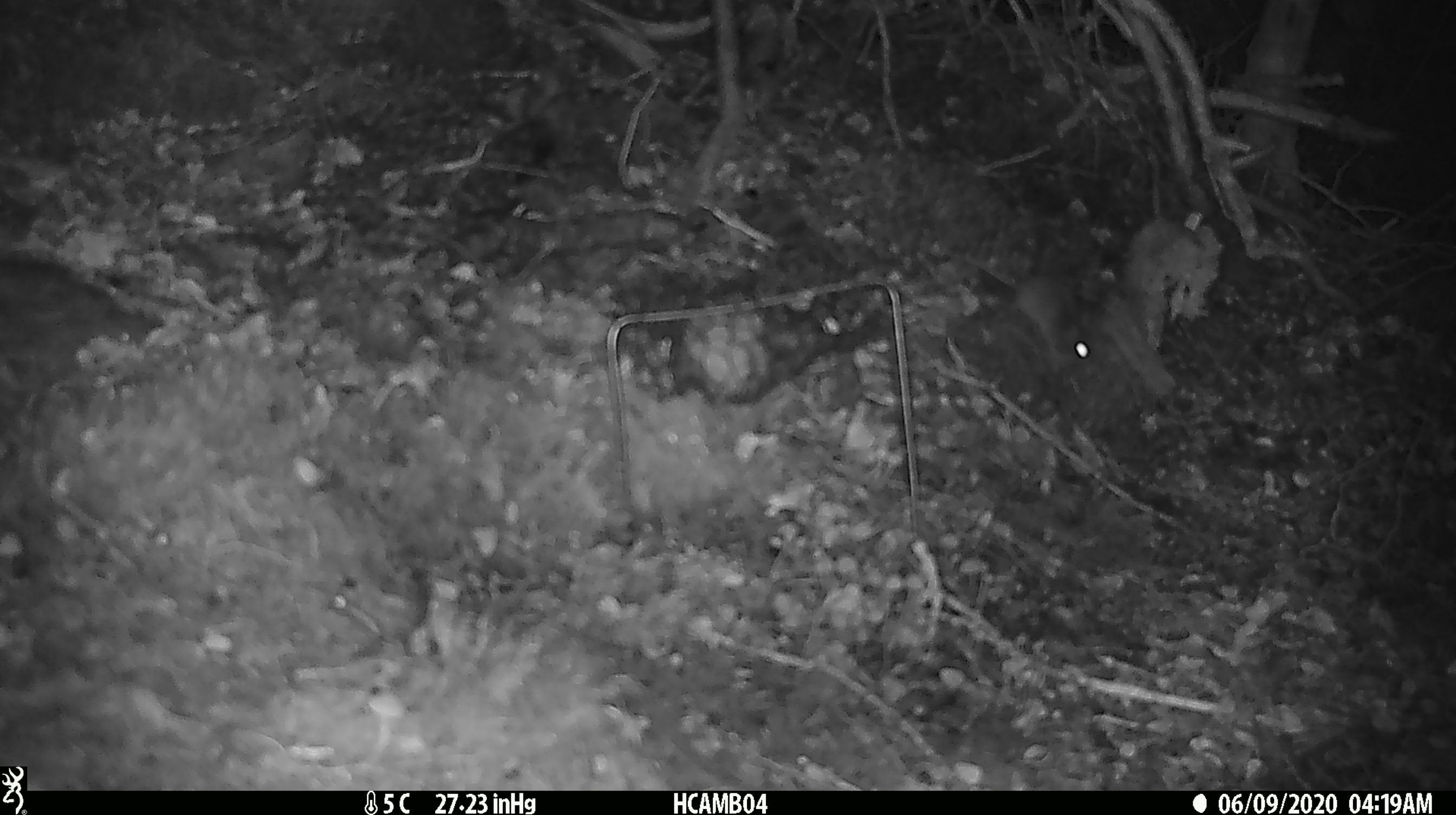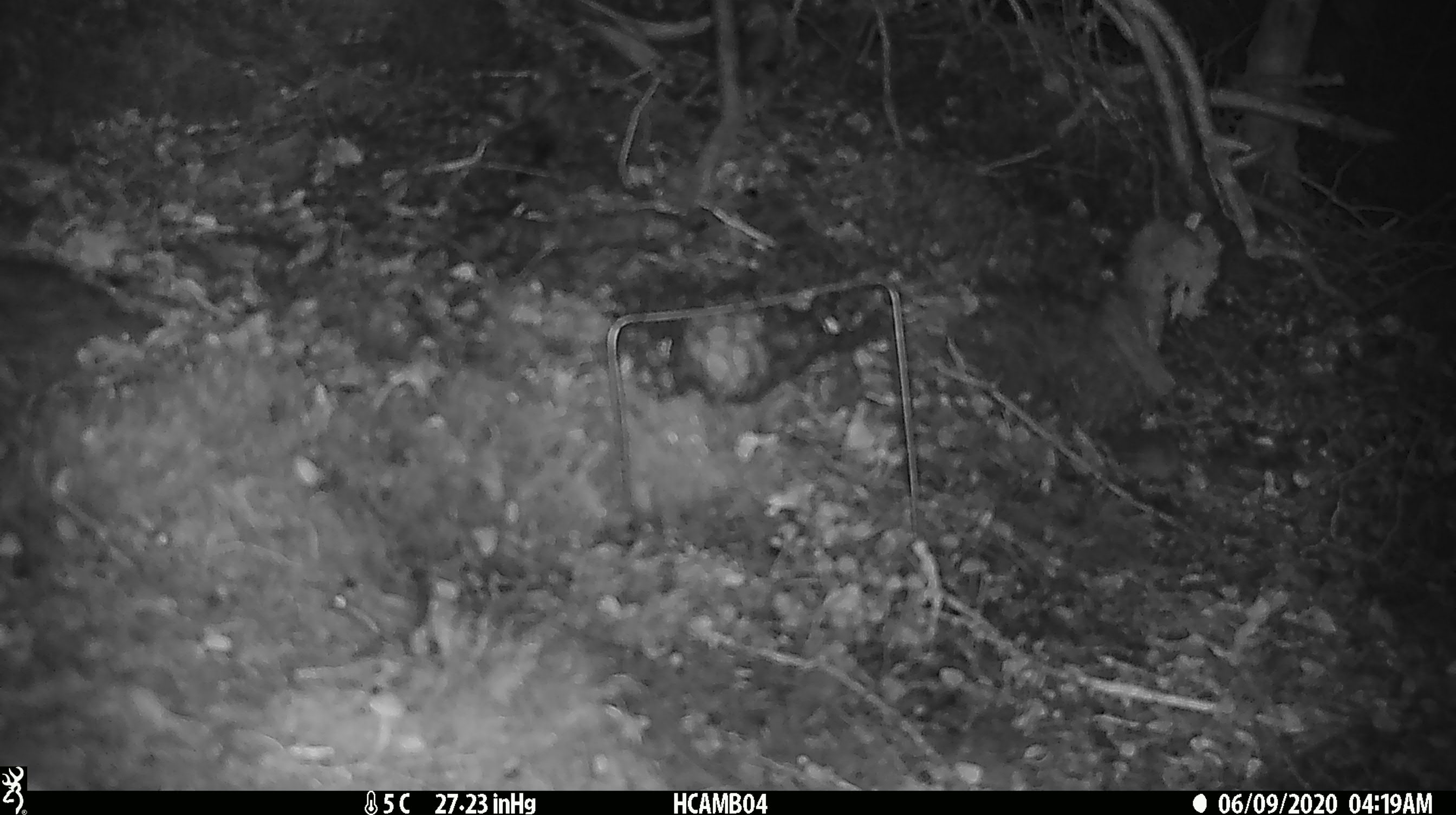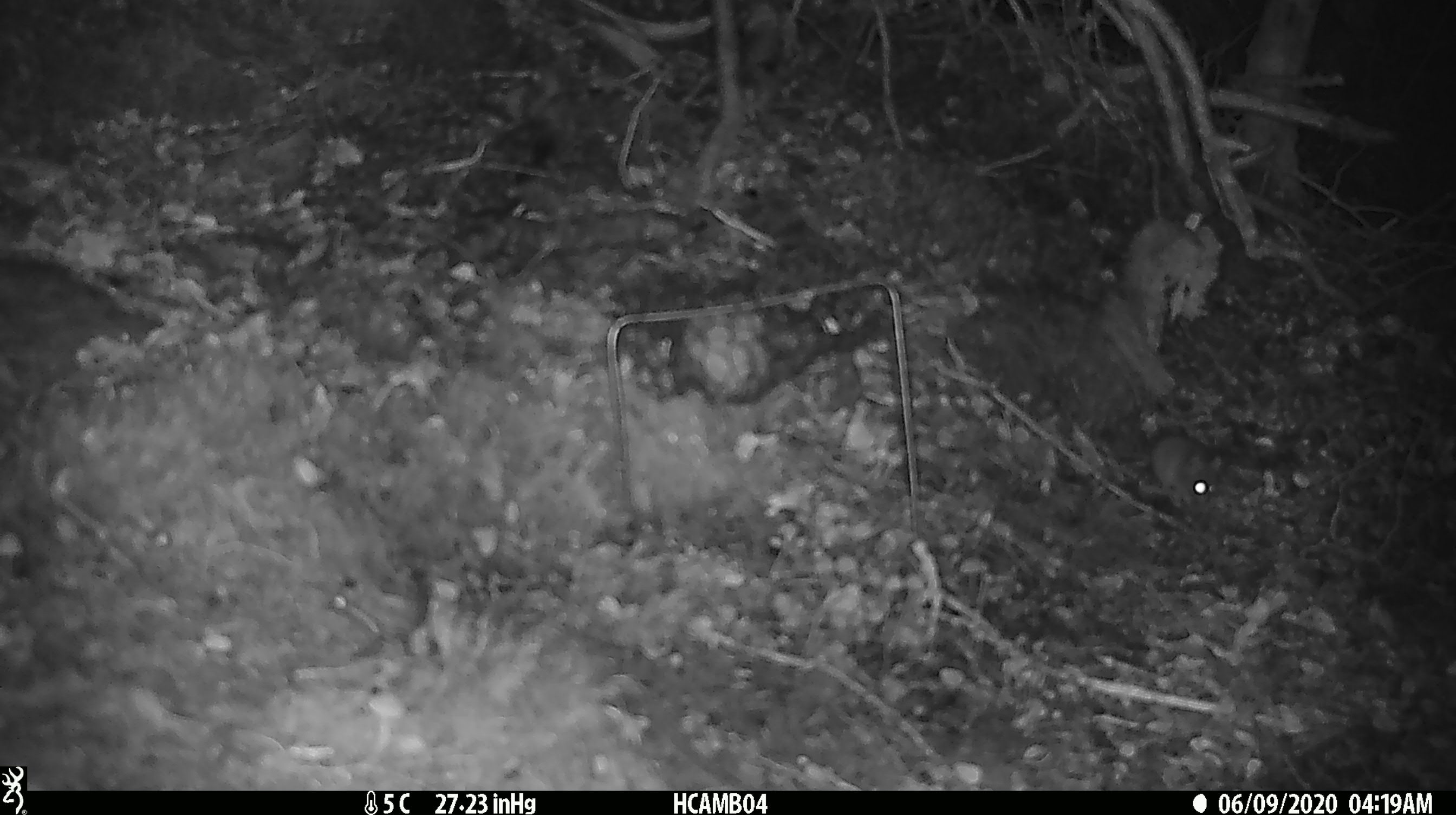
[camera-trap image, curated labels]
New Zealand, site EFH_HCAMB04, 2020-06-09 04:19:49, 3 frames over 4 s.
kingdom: Animalia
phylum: Chordata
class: Mammalia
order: Rodentia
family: Muridae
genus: Mus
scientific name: Mus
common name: mouse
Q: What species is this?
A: Mouse (Mus).